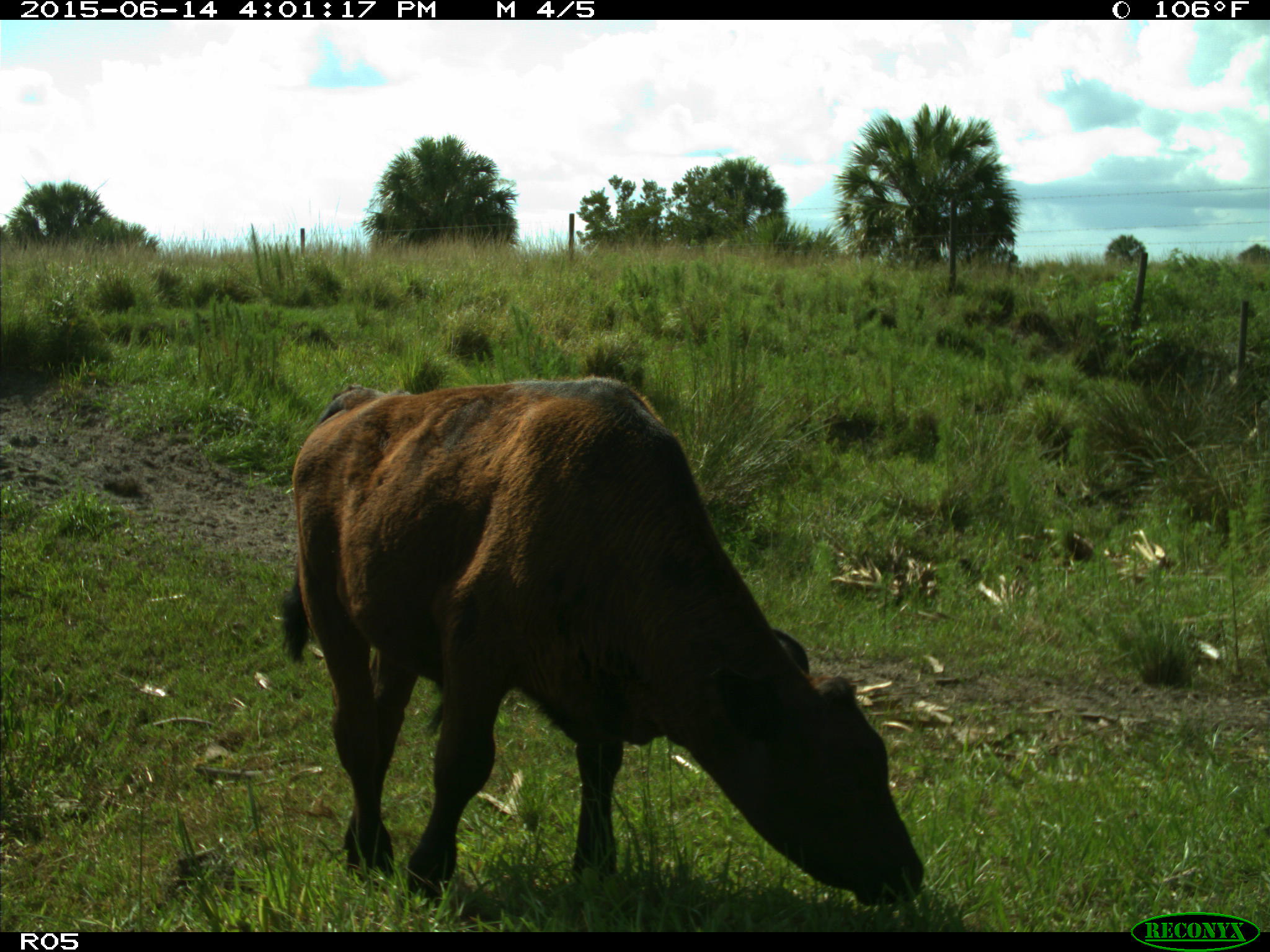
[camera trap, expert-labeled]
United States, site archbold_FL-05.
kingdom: Animalia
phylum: Chordata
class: Mammalia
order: Artiodactyla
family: Bovidae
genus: Bos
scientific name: Bos taurus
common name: domestic cow